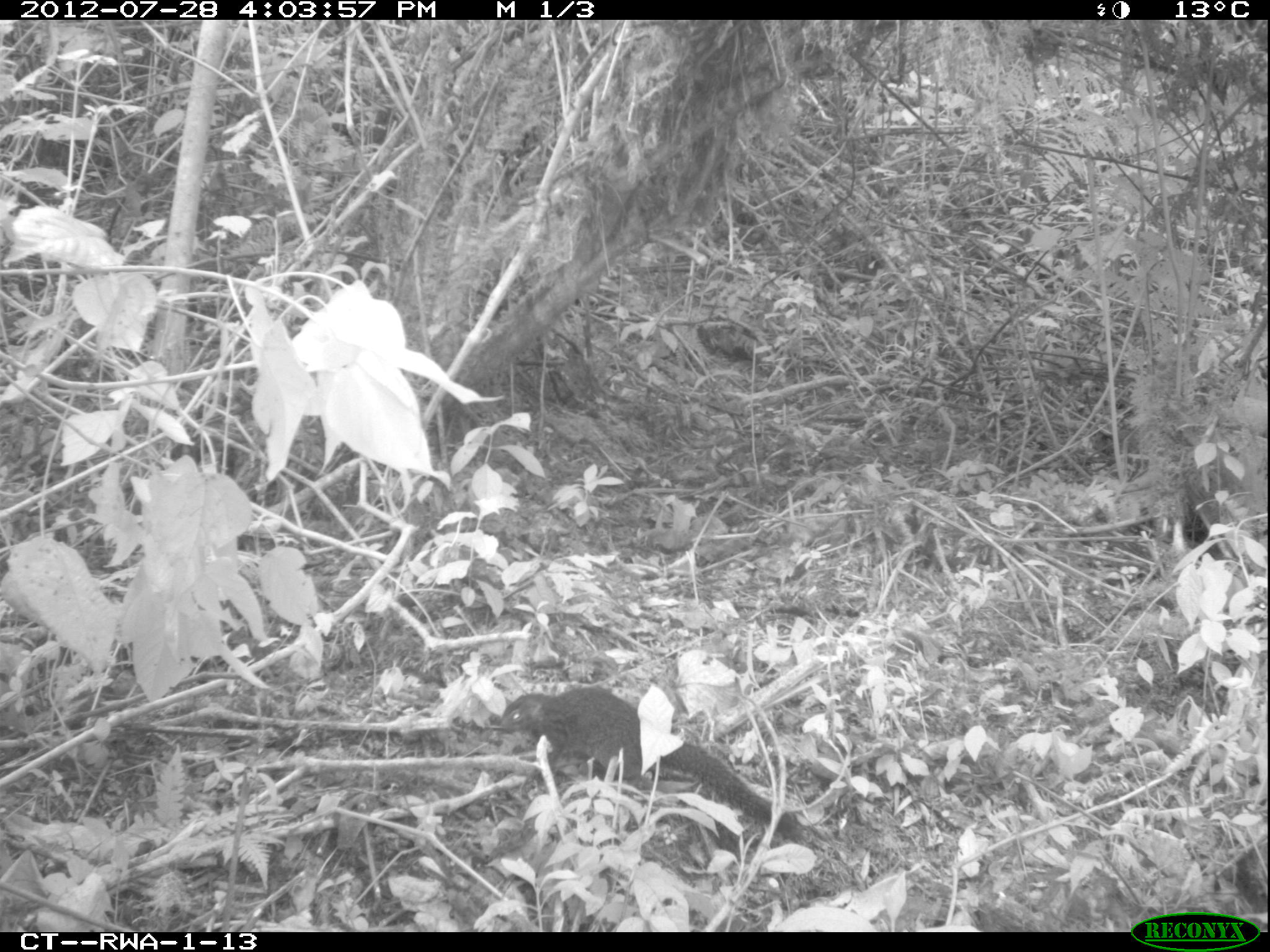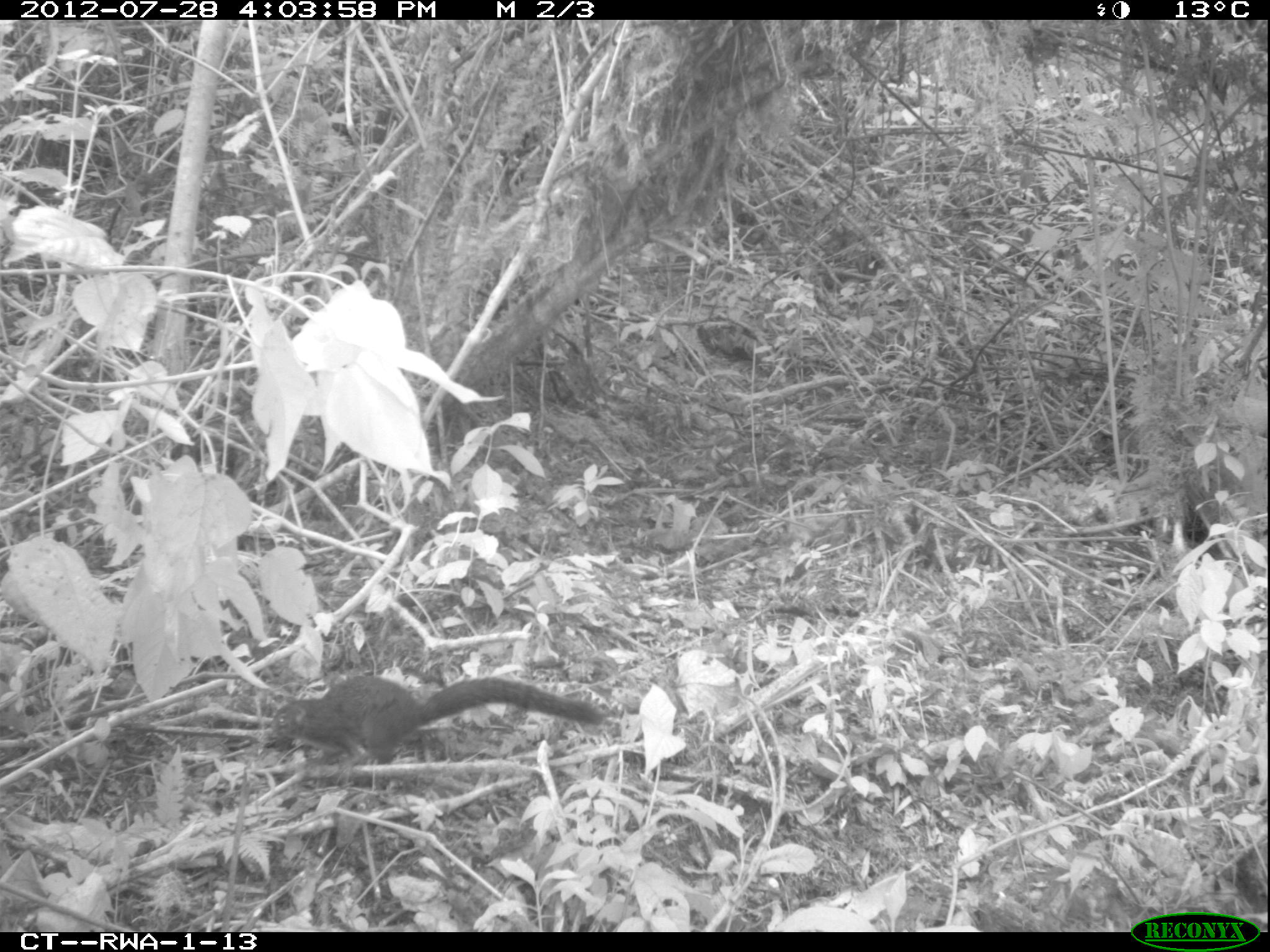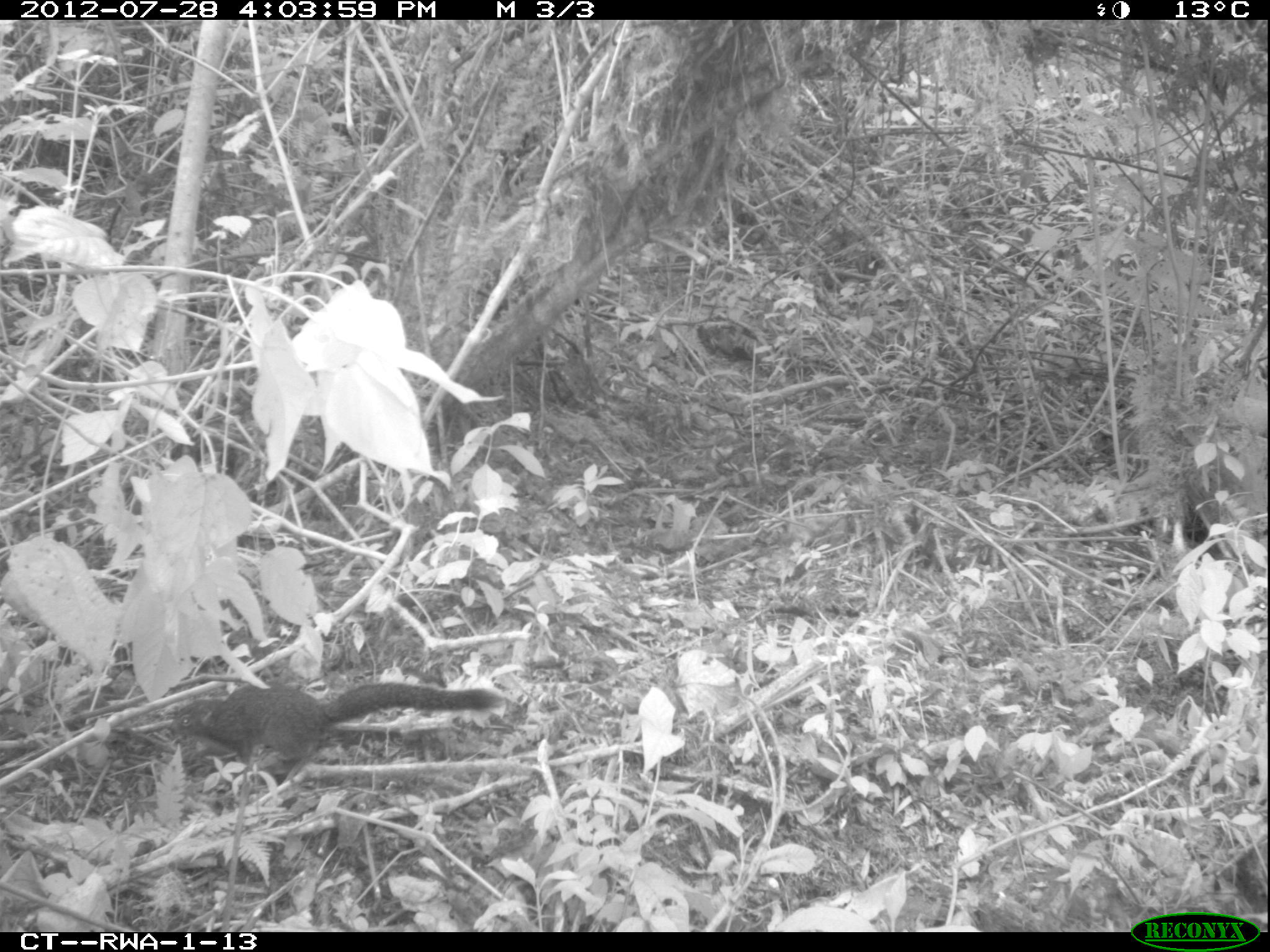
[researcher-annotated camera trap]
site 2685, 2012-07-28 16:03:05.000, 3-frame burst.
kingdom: Animalia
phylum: Chordata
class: Mammalia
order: Rodentia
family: Sciuridae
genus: Protoxerus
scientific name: Protoxerus stangeri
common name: forest giant squirrel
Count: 1.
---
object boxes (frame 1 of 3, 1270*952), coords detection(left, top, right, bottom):
protoxerus stangeri: detection(498, 686, 801, 841)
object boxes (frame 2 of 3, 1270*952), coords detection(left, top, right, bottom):
protoxerus stangeri: detection(264, 675, 605, 768)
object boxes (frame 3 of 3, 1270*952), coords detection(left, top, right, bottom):
protoxerus stangeri: detection(171, 682, 507, 774)